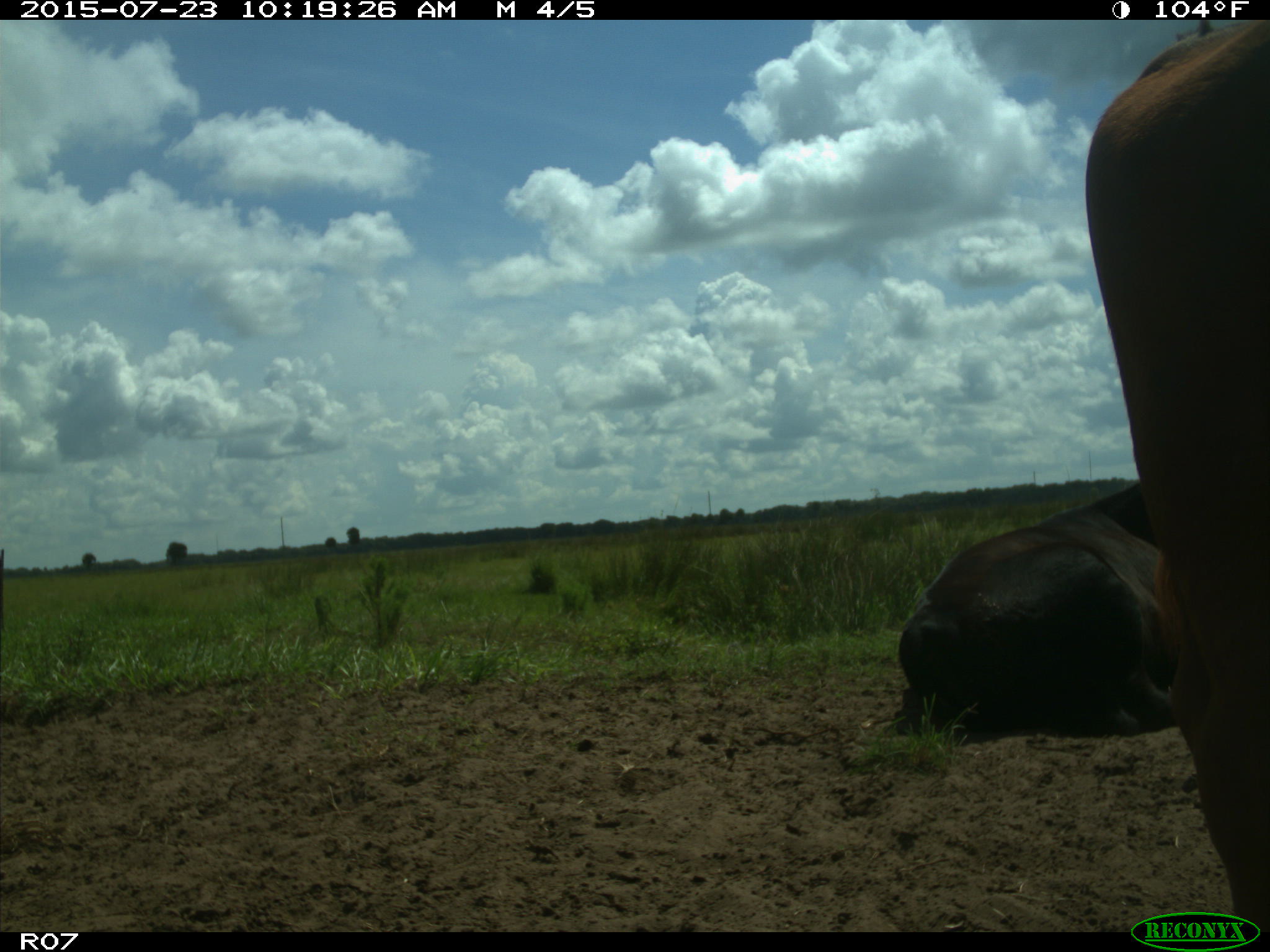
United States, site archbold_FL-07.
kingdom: Animalia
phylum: Chordata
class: Mammalia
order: Artiodactyla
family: Bovidae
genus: Bos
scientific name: Bos taurus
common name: domestic cow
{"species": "Bos taurus (domestic cow)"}